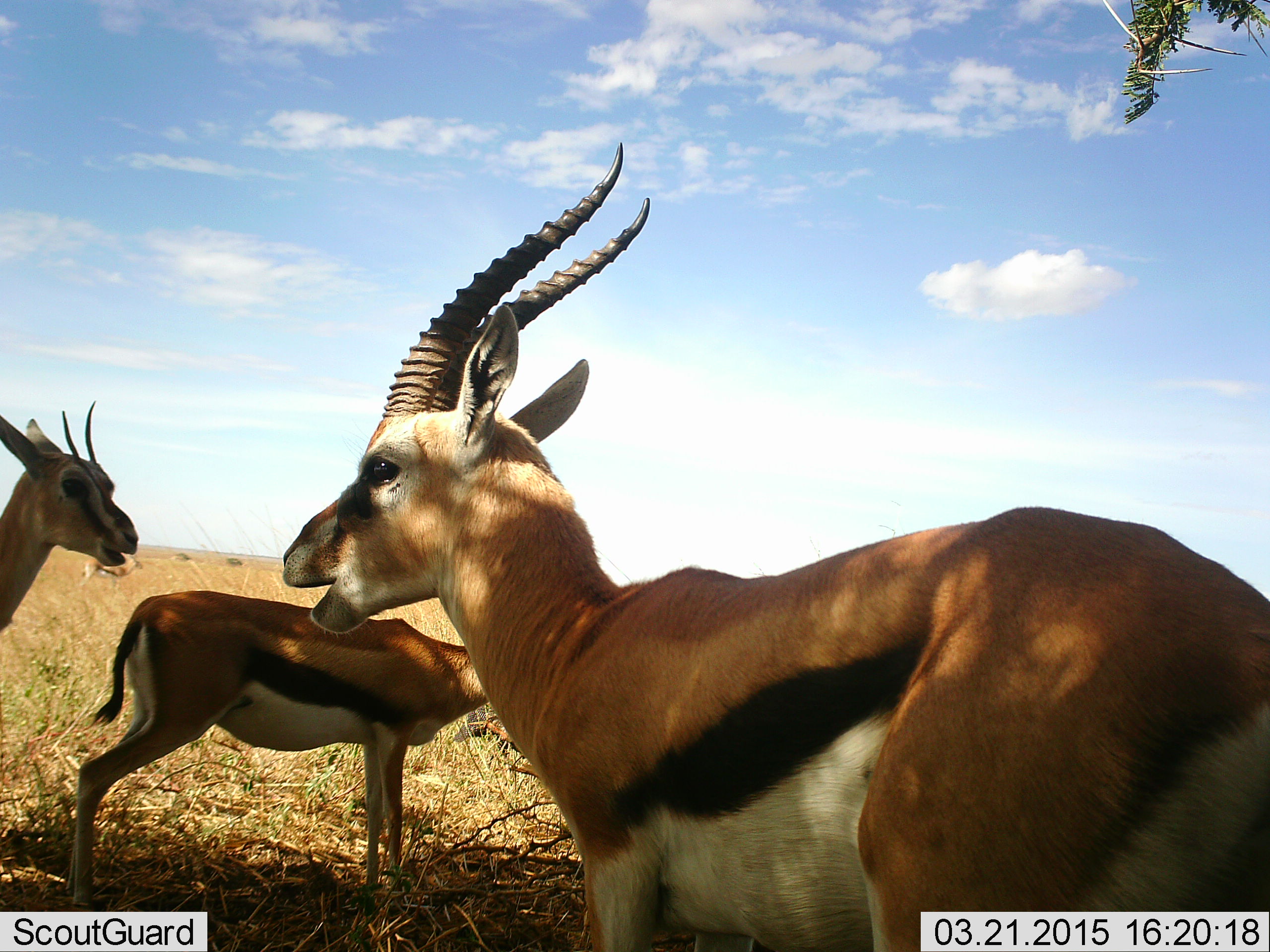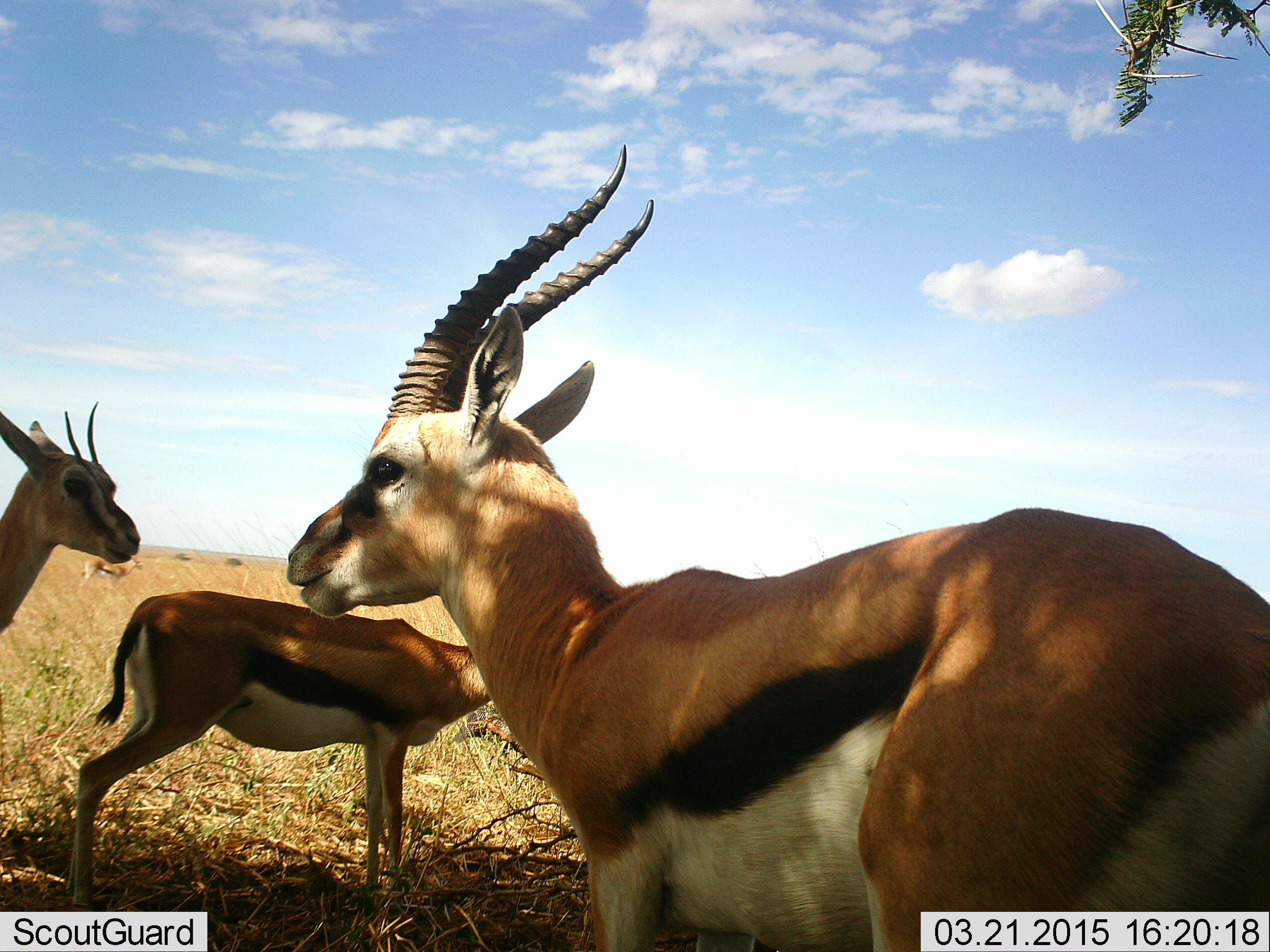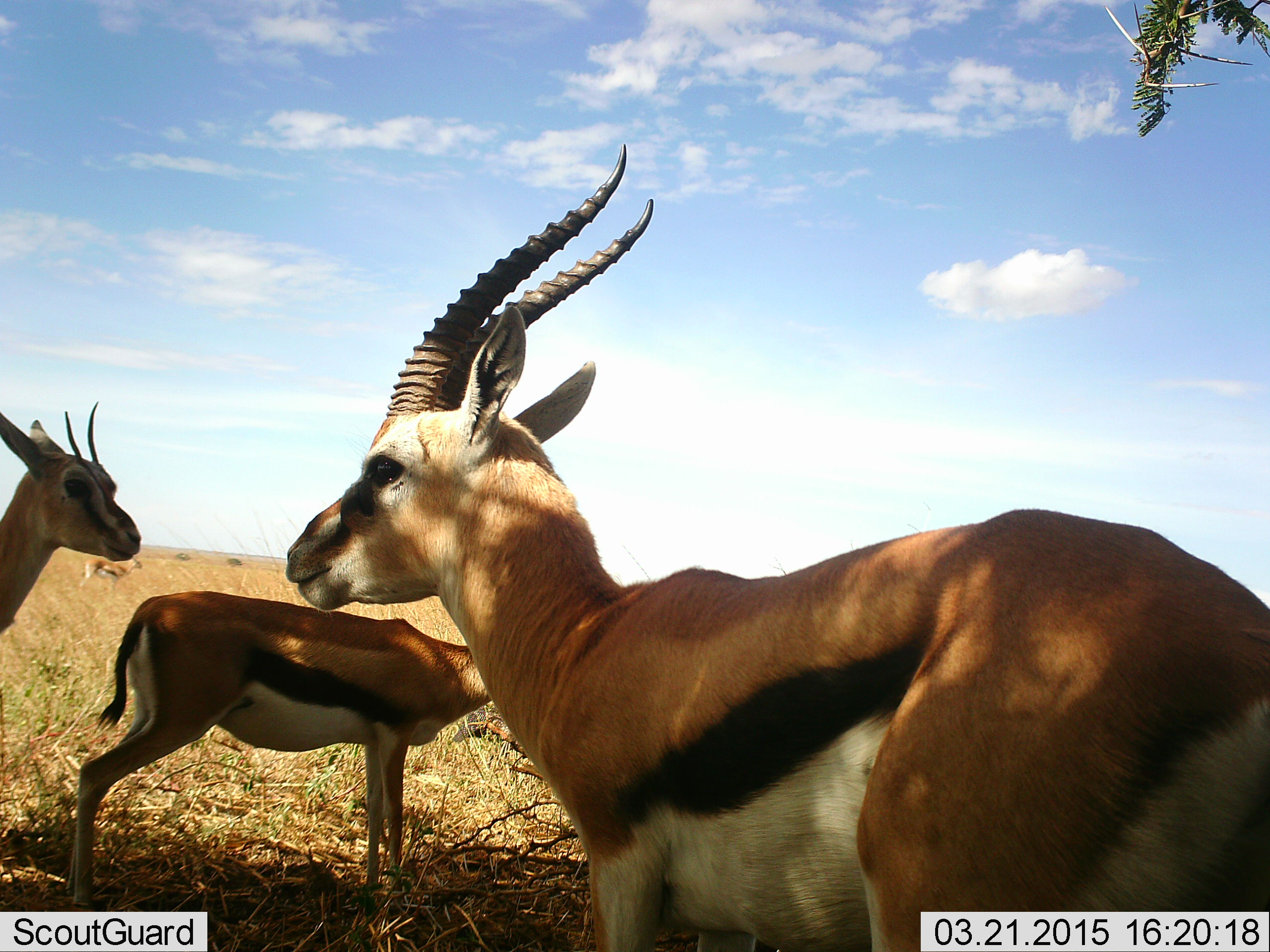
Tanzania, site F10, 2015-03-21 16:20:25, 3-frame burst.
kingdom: Animalia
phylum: Chordata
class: Mammalia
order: Artiodactyla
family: Bovidae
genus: Eudorcas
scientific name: Eudorcas thomsonii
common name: thomson's gazelle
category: gazellethomsons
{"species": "gazellethomsons (thomson's gazelle) (Eudorcas thomsonii)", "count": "3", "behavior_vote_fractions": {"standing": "90%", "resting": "0%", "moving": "0%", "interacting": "0%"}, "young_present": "0%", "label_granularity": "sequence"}